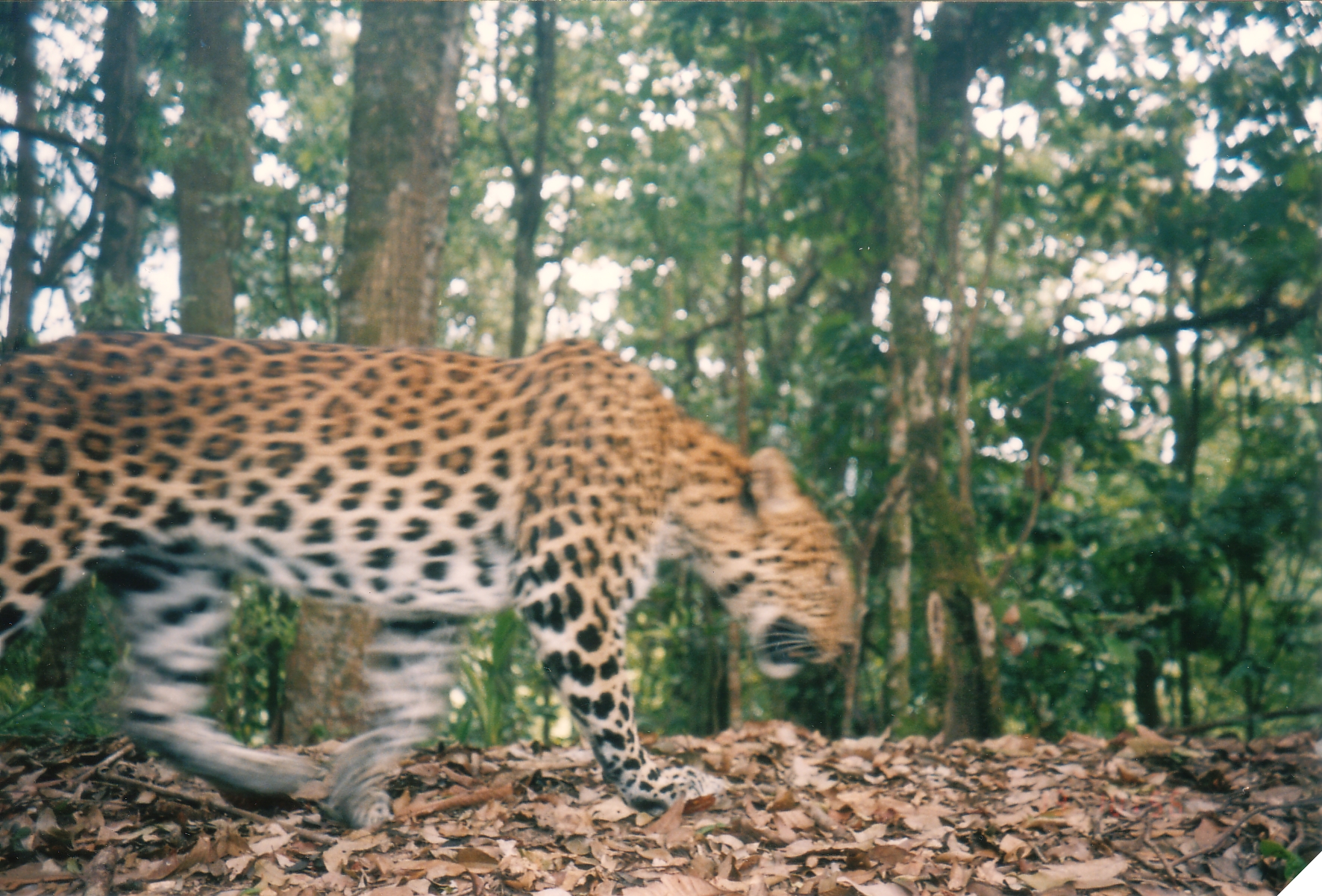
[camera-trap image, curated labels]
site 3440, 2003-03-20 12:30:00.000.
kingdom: Animalia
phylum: Chordata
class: Mammalia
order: Carnivora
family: Felidae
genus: Panthera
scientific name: Panthera pardus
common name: leopard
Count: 1.